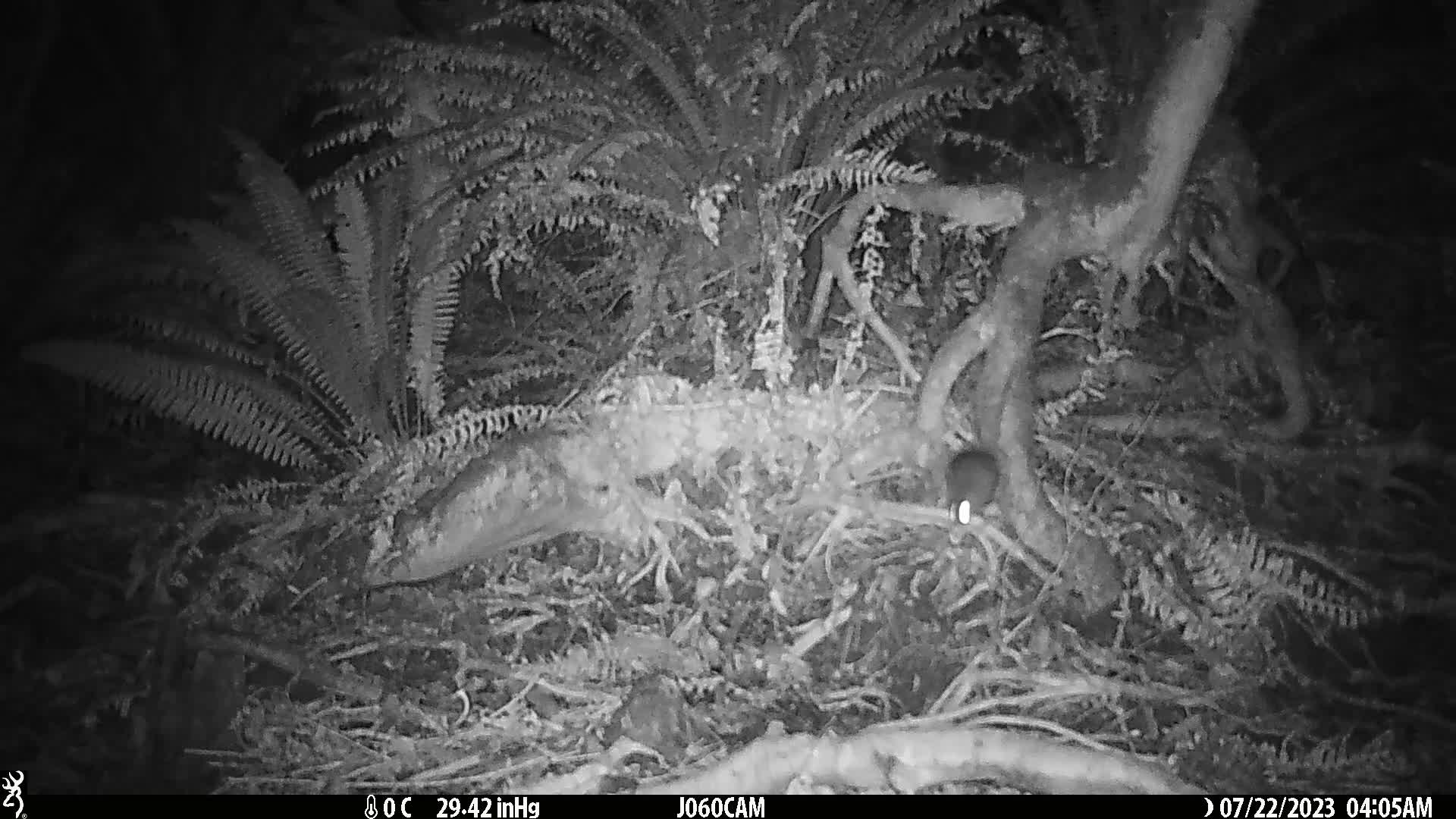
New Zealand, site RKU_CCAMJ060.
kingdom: Animalia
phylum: Chordata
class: Mammalia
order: Rodentia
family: Muridae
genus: Rattus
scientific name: Rattus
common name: rat